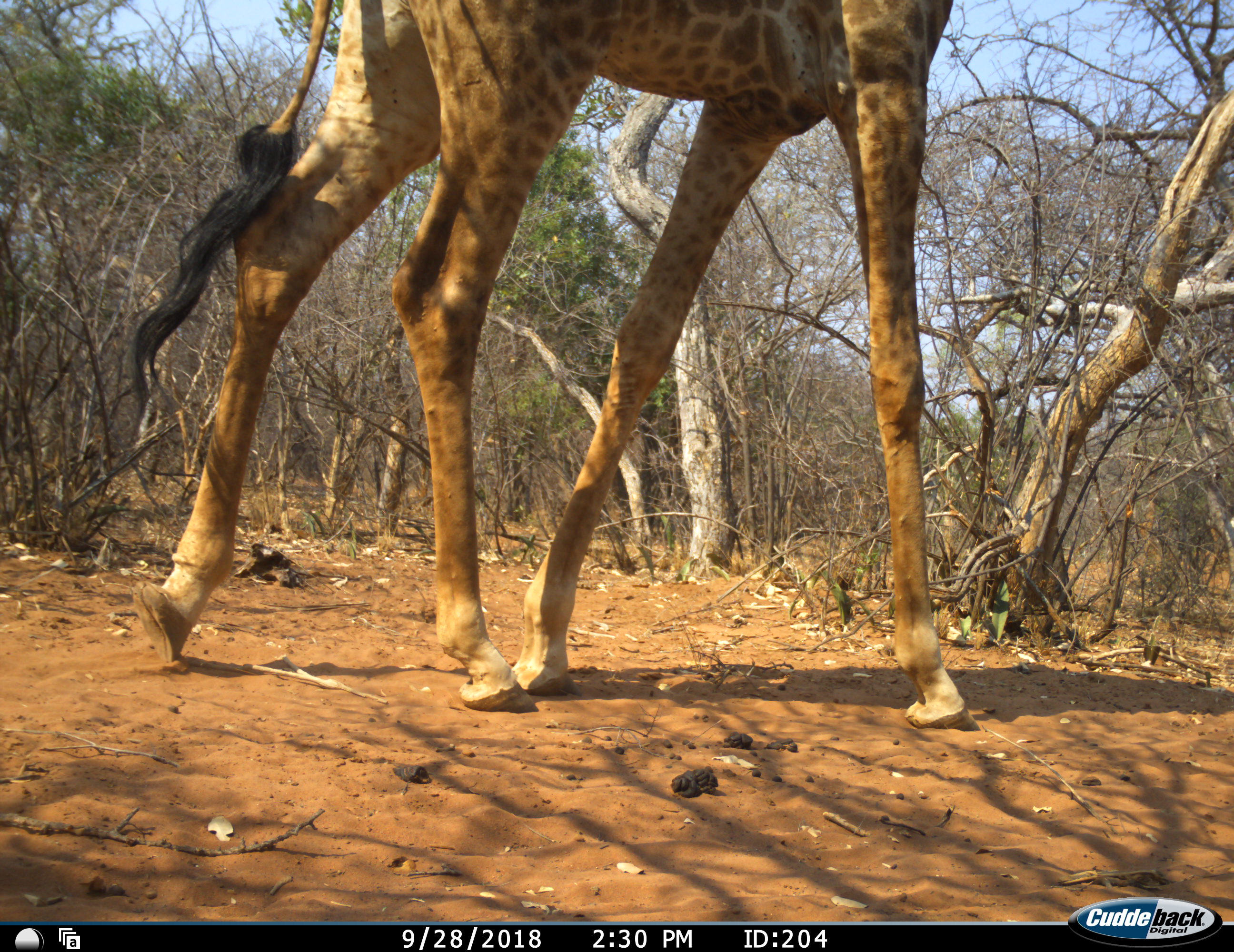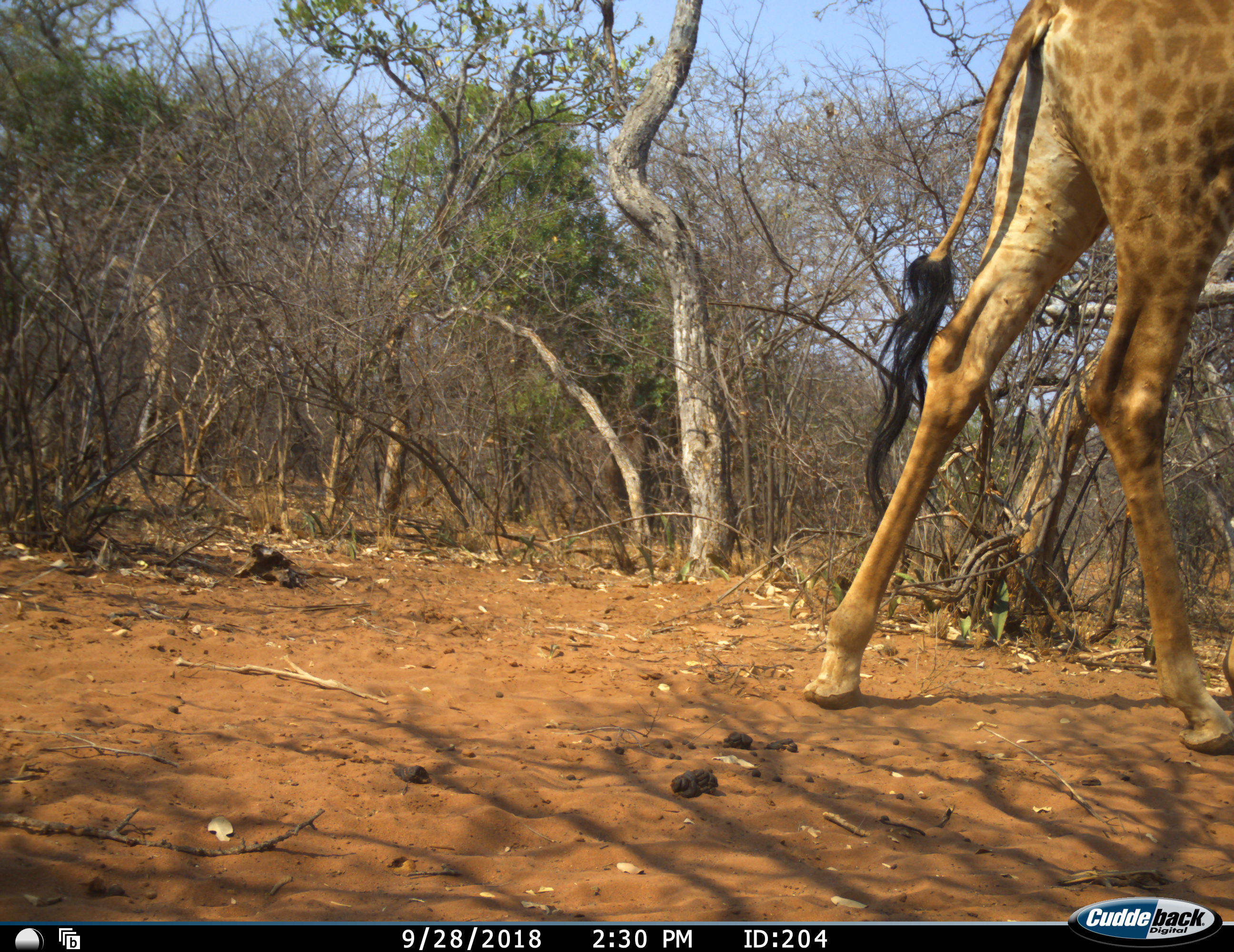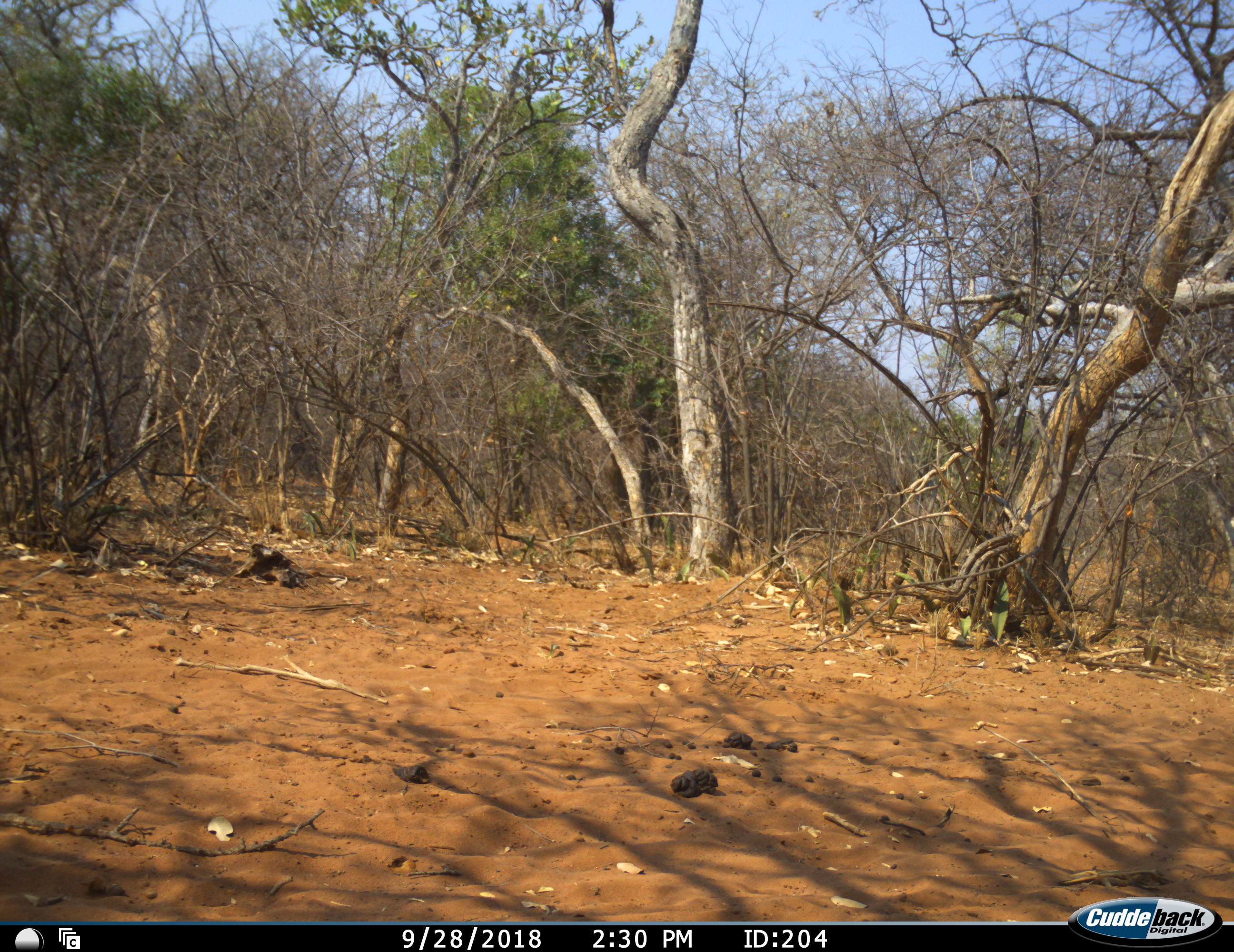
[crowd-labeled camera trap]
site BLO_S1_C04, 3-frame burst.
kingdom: Animalia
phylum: Chordata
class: Mammalia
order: Artiodactyla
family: Giraffidae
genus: Giraffa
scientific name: Giraffa camelopardalis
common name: giraffe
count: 1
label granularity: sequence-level